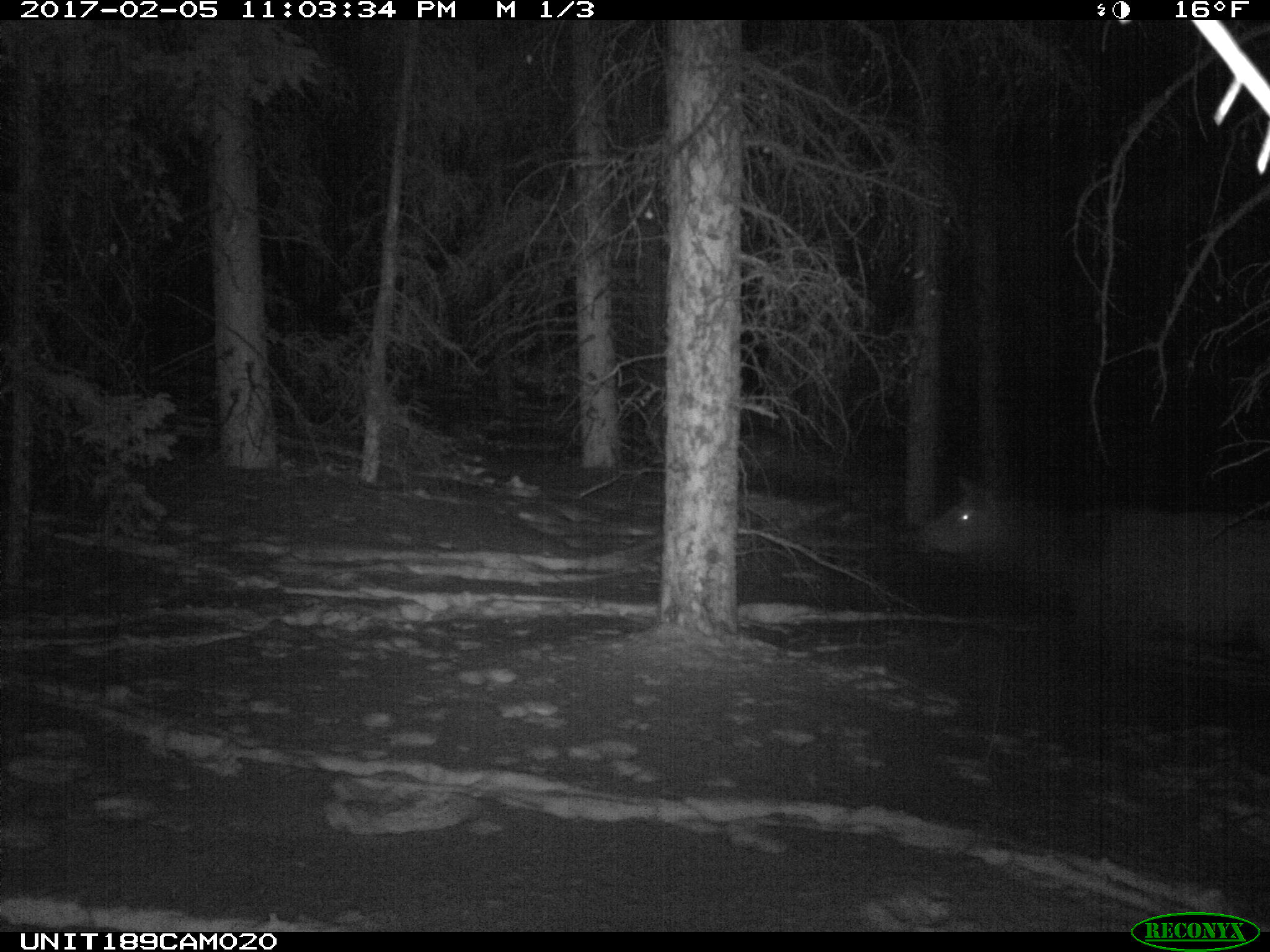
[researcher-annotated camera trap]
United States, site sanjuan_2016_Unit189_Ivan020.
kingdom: Animalia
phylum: Chordata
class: Mammalia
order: Artiodactyla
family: Cervidae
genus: Cervus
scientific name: Cervus elaphus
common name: red deer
Cervus elaphus (red deer).